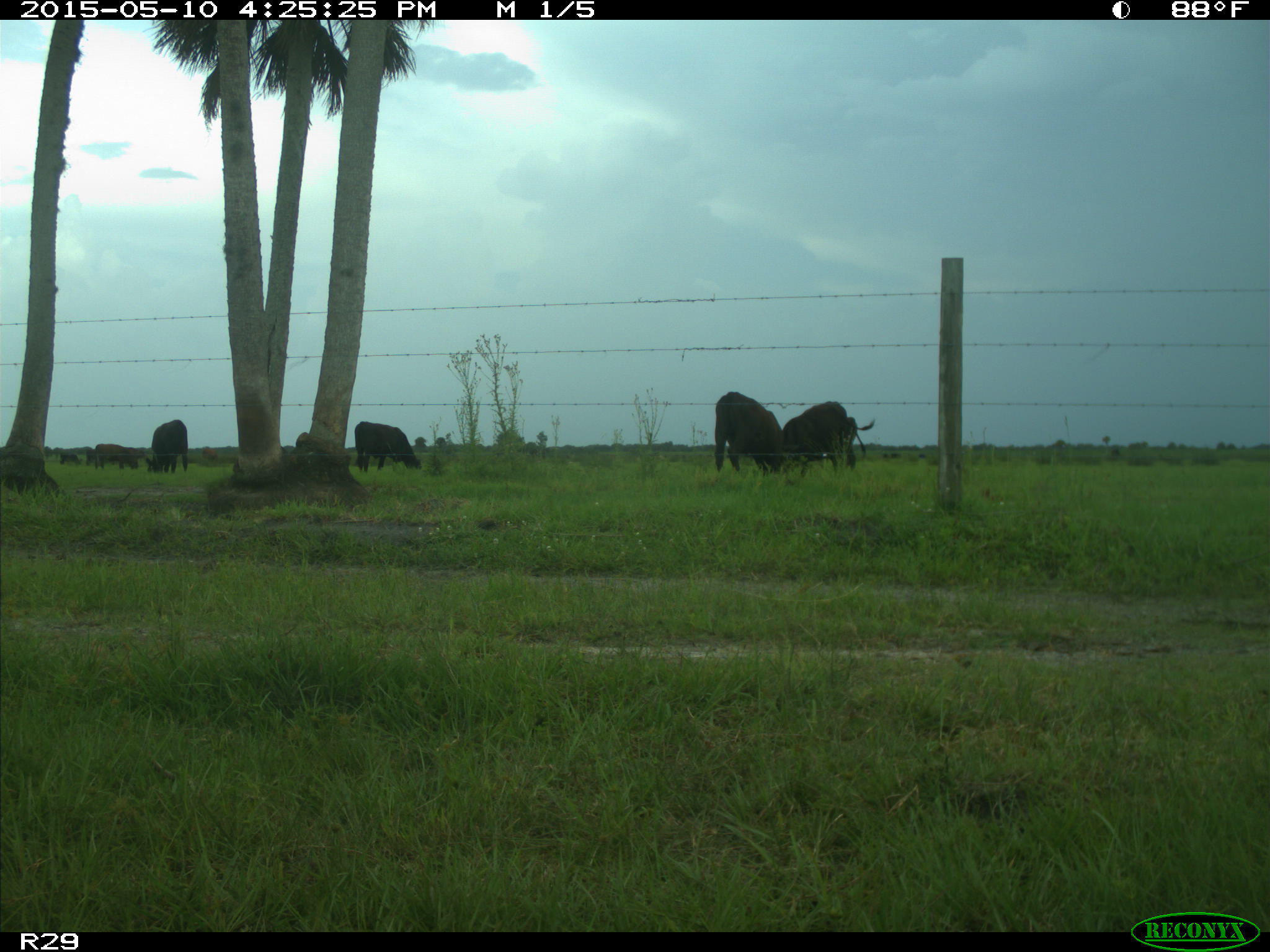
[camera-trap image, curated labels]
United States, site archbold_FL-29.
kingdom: Animalia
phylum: Chordata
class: Mammalia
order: Artiodactyla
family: Bovidae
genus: Bos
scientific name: Bos taurus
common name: domestic cow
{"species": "Bos taurus (domestic cow)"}